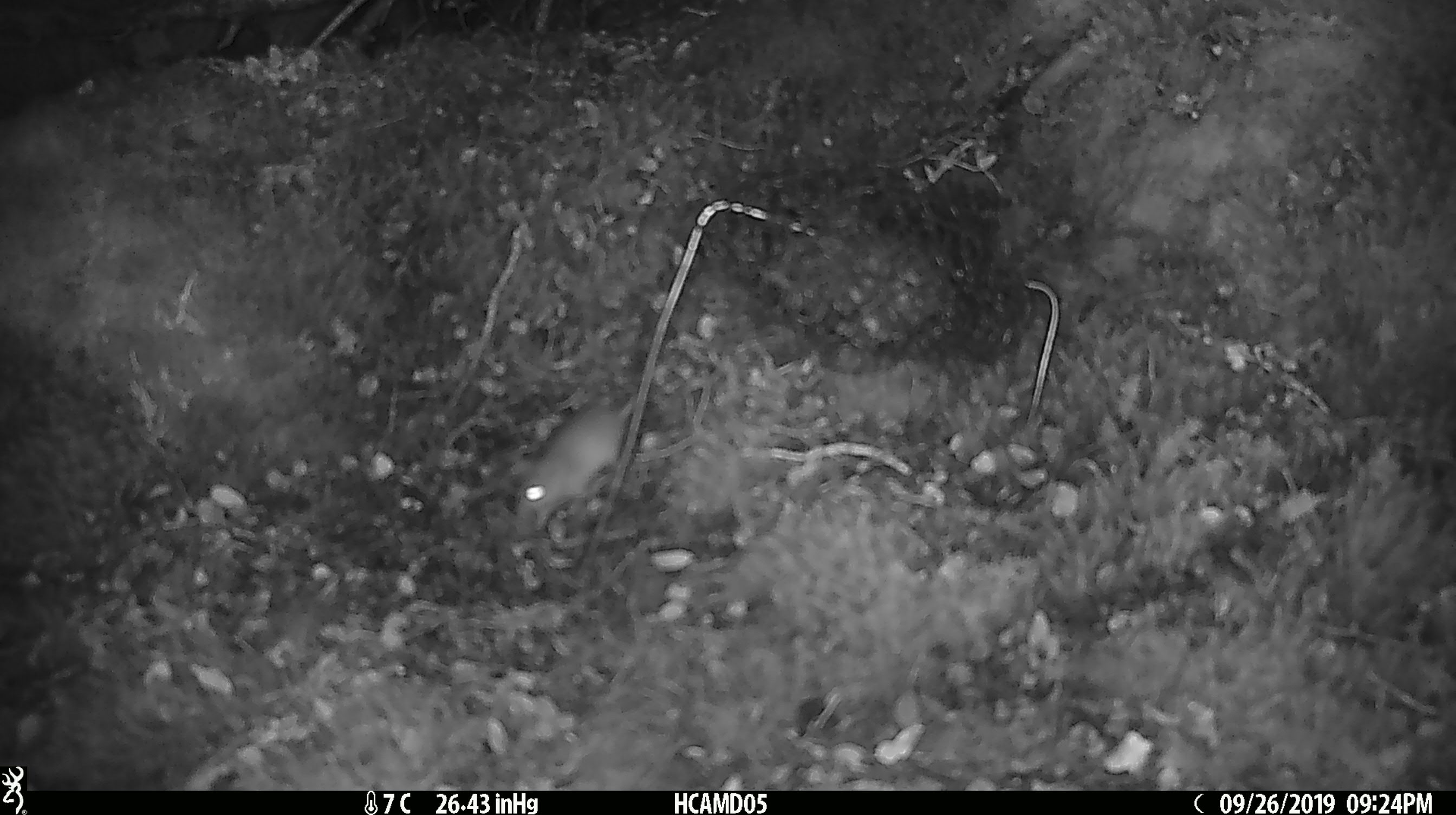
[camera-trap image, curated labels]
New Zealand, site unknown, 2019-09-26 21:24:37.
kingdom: Animalia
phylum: Chordata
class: Mammalia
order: Rodentia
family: Muridae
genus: Mus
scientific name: Mus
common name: mouse